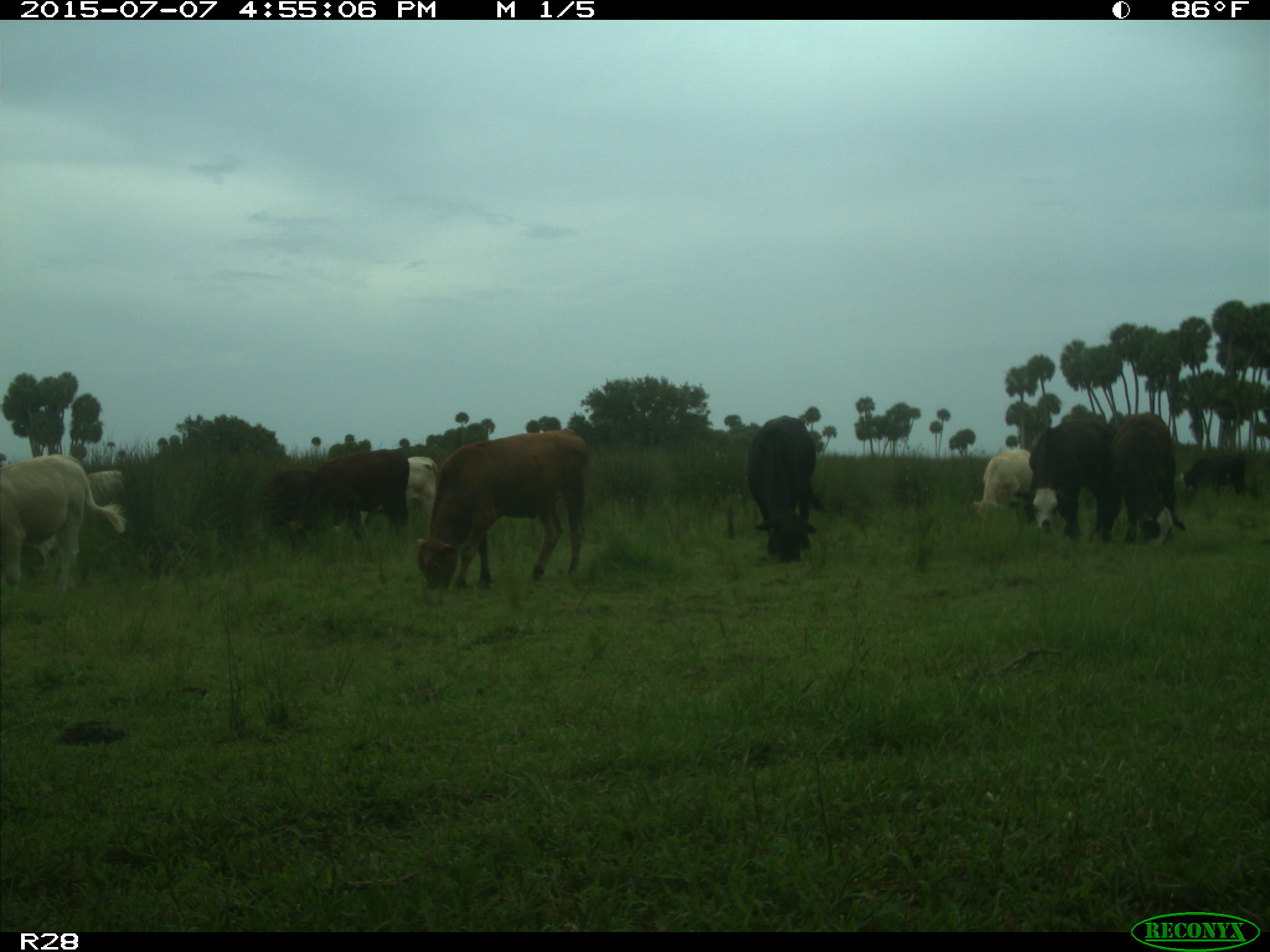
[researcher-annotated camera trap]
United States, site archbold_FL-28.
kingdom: Animalia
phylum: Chordata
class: Mammalia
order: Artiodactyla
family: Bovidae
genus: Bos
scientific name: Bos taurus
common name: domestic cow